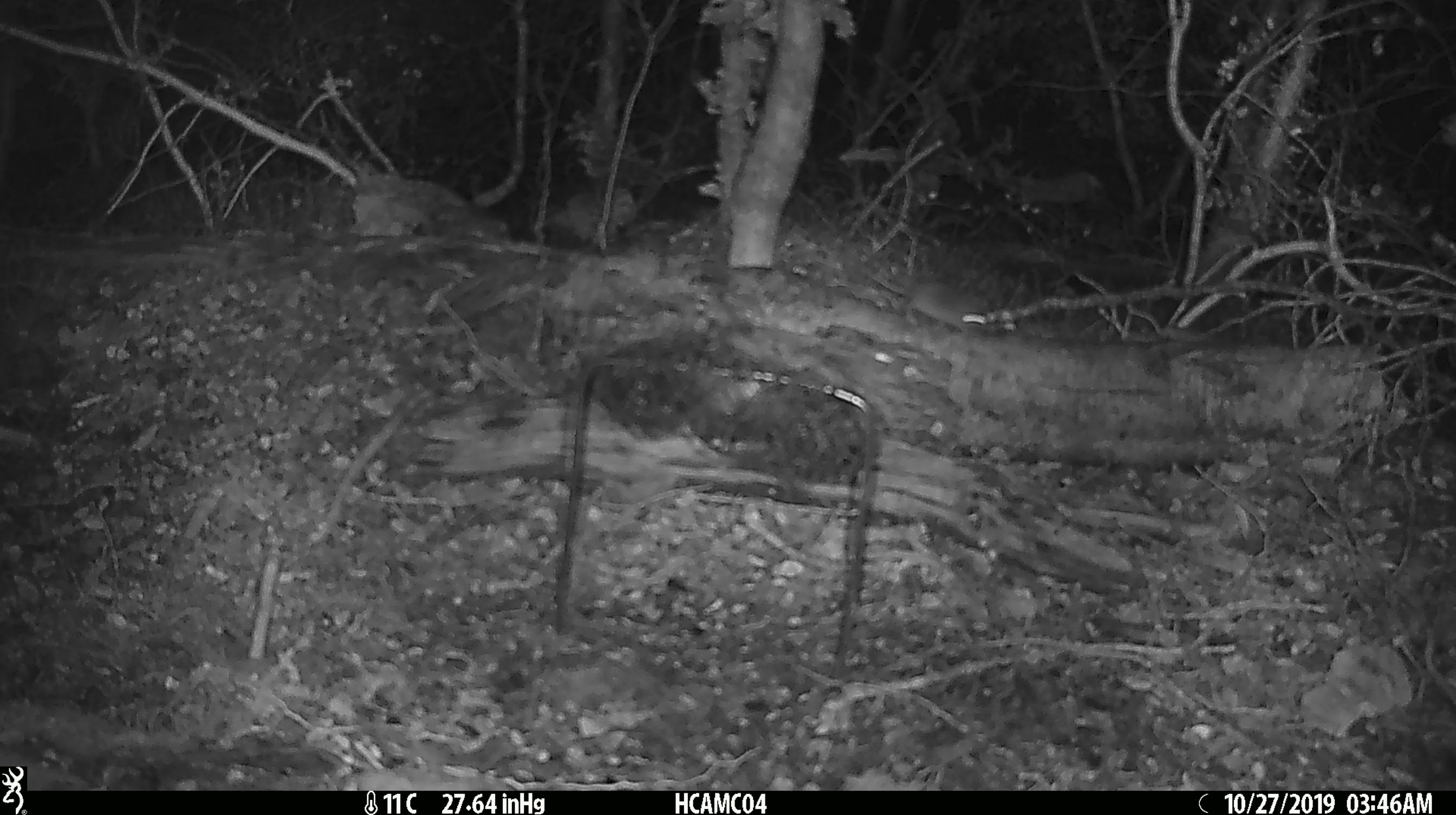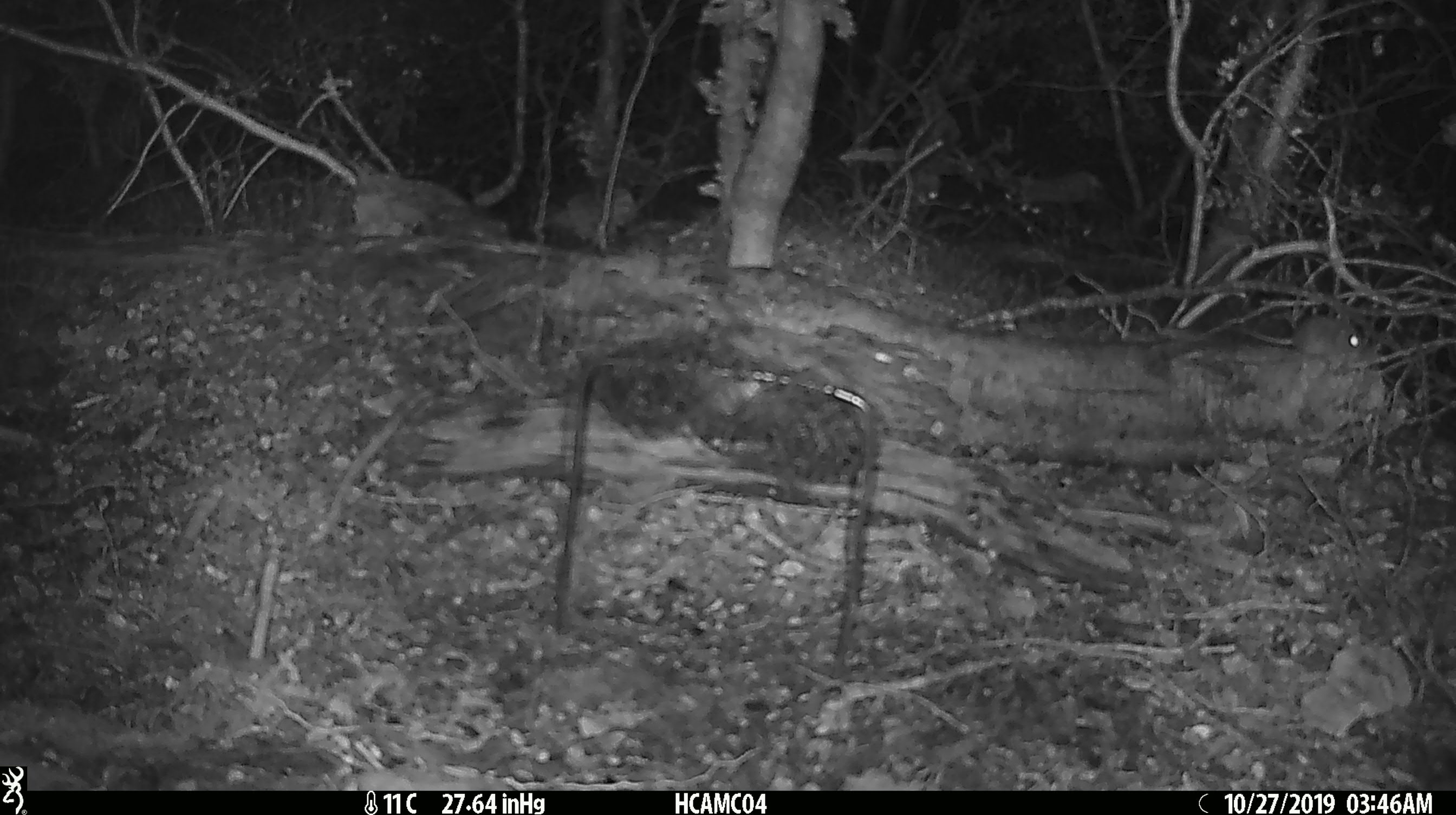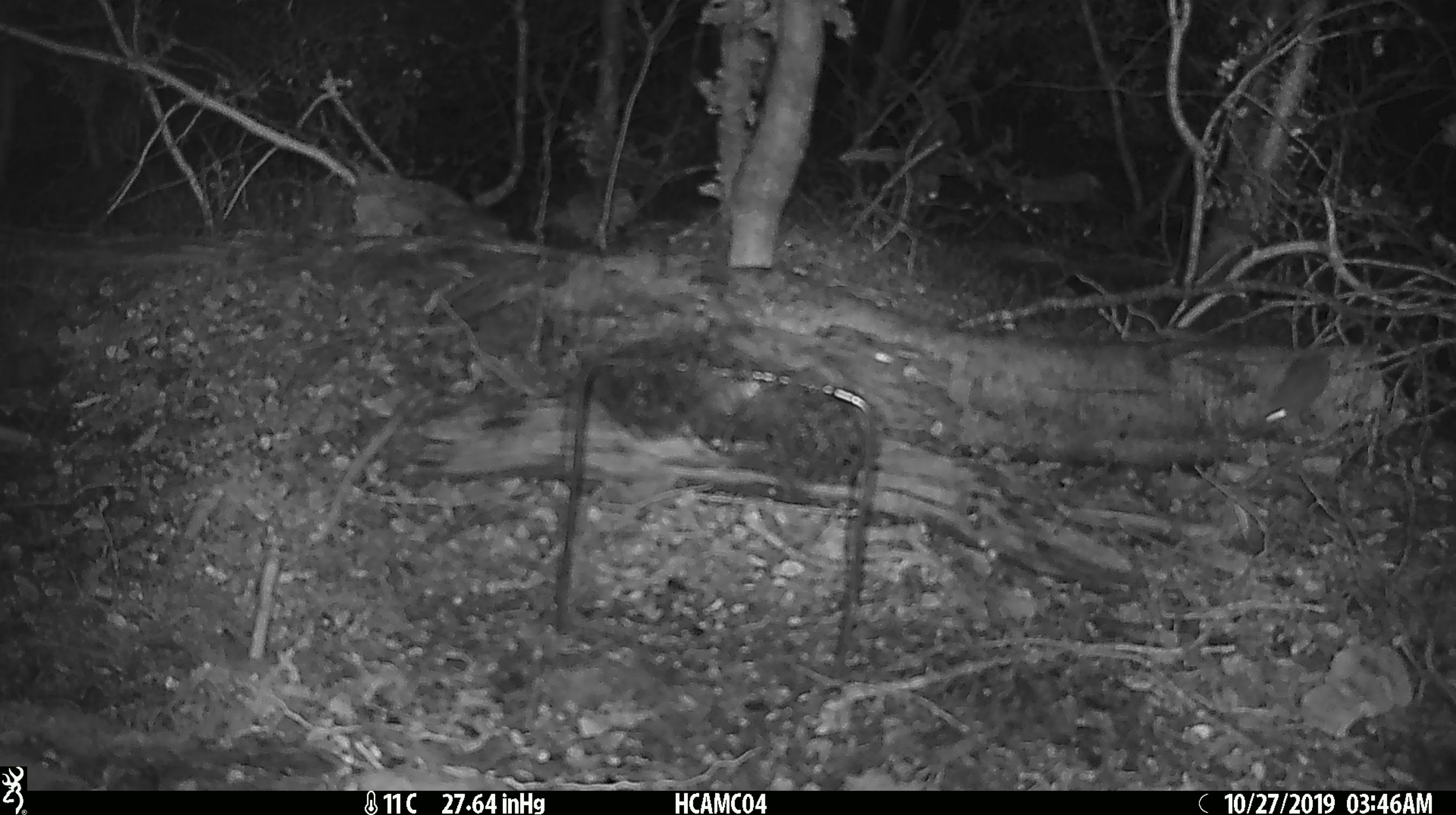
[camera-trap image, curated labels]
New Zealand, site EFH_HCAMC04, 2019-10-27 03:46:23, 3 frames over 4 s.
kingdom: Animalia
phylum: Chordata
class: Mammalia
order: Rodentia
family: Muridae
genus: Mus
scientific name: Mus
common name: mouse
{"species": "mouse (Mus)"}